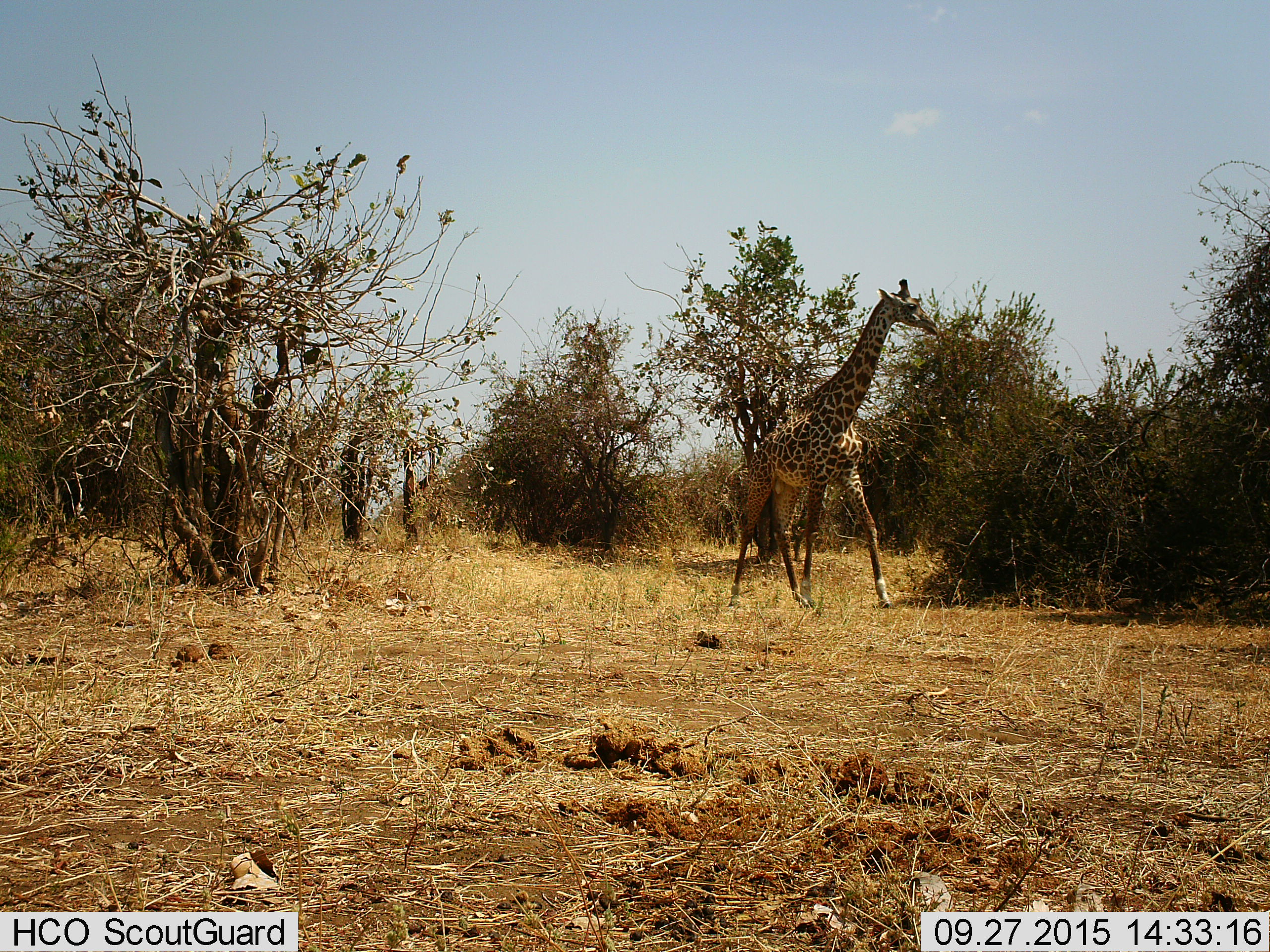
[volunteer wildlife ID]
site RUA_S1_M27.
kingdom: Animalia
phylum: Chordata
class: Mammalia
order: Artiodactyla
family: Giraffidae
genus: Giraffa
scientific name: Giraffa camelopardalis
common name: giraffe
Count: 1.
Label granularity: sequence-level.